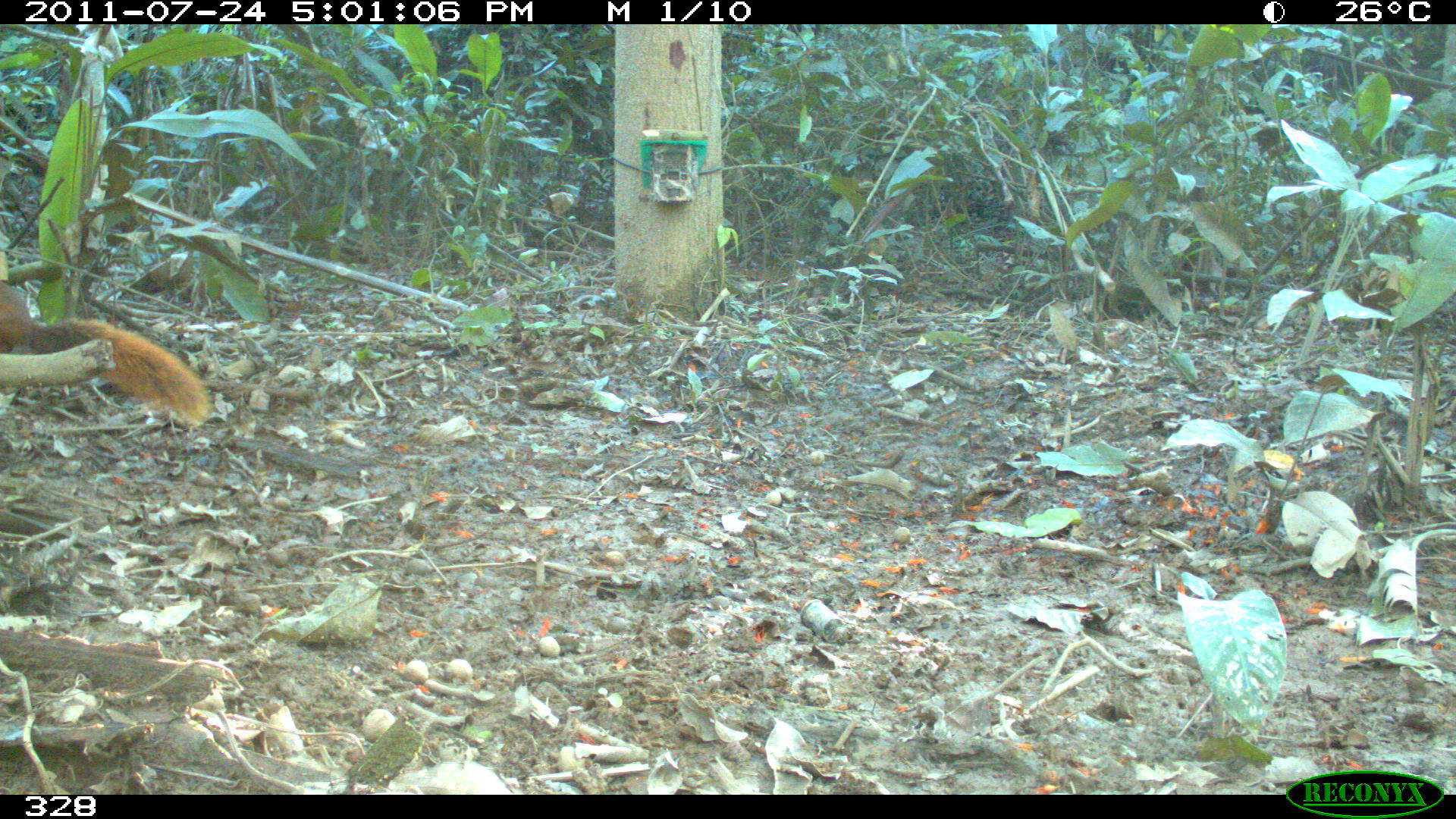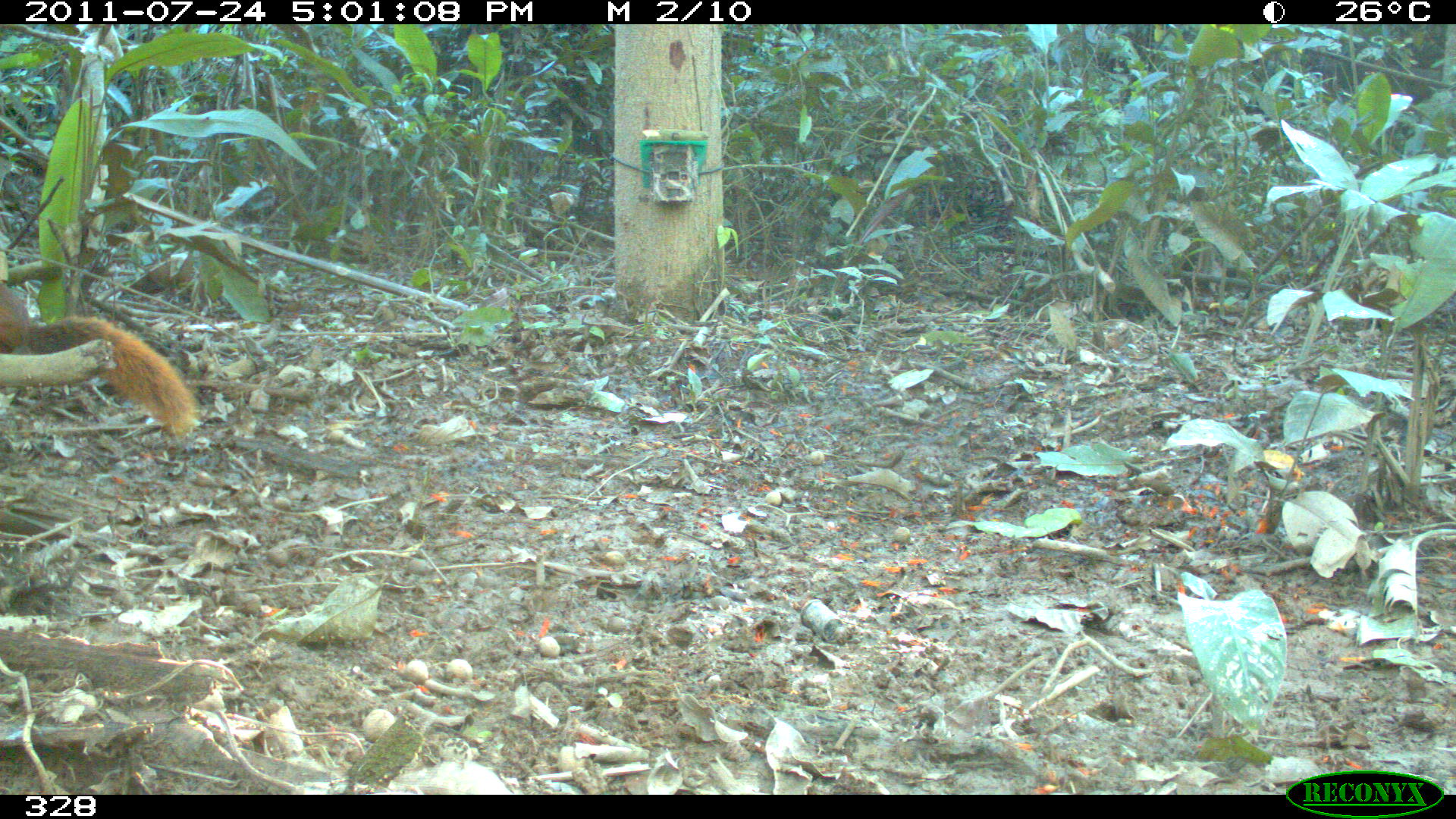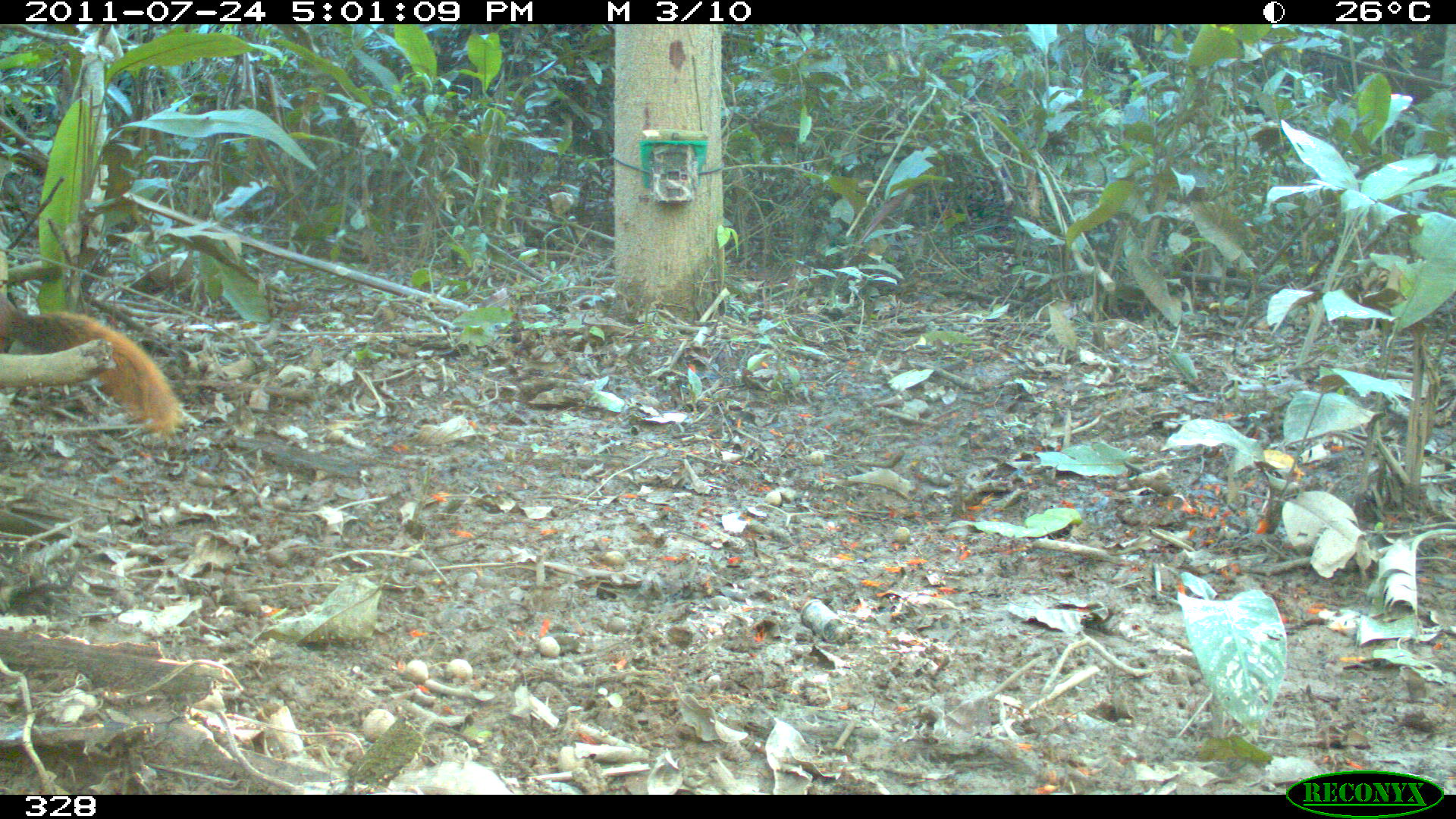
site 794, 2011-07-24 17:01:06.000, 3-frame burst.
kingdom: Animalia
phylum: Chordata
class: Mammalia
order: Rodentia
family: Sciuridae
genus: Sciurus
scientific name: Sciurus spadiceus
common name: southern amazon red squirrel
Sciurus spadiceus (southern amazon red squirrel).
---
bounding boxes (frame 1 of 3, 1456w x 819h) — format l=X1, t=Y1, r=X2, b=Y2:
sciurus spadiceus: l=0, t=283, r=211, b=427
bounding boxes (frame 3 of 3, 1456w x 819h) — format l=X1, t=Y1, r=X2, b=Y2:
sciurus spadiceus: l=0, t=292, r=185, b=442